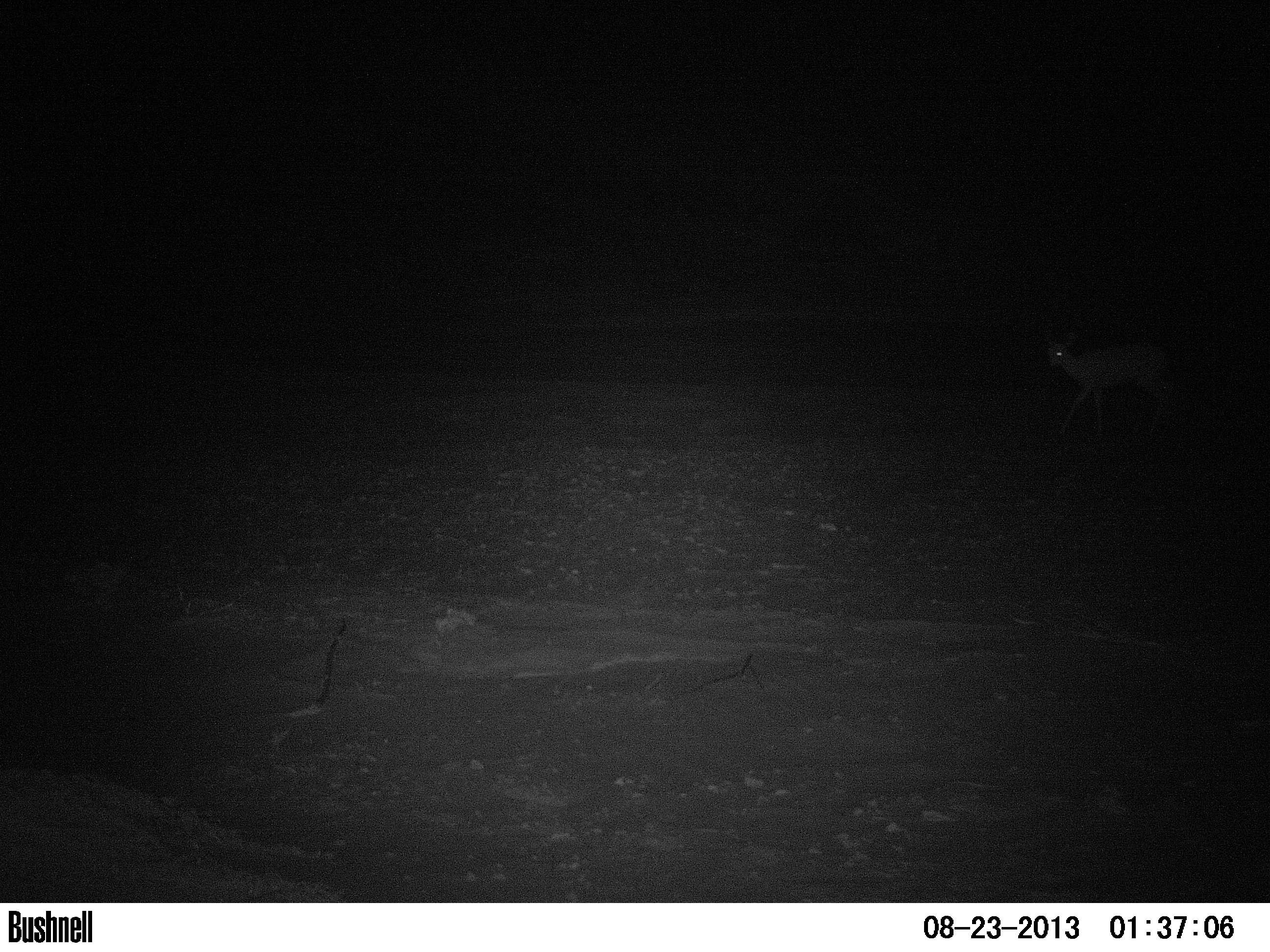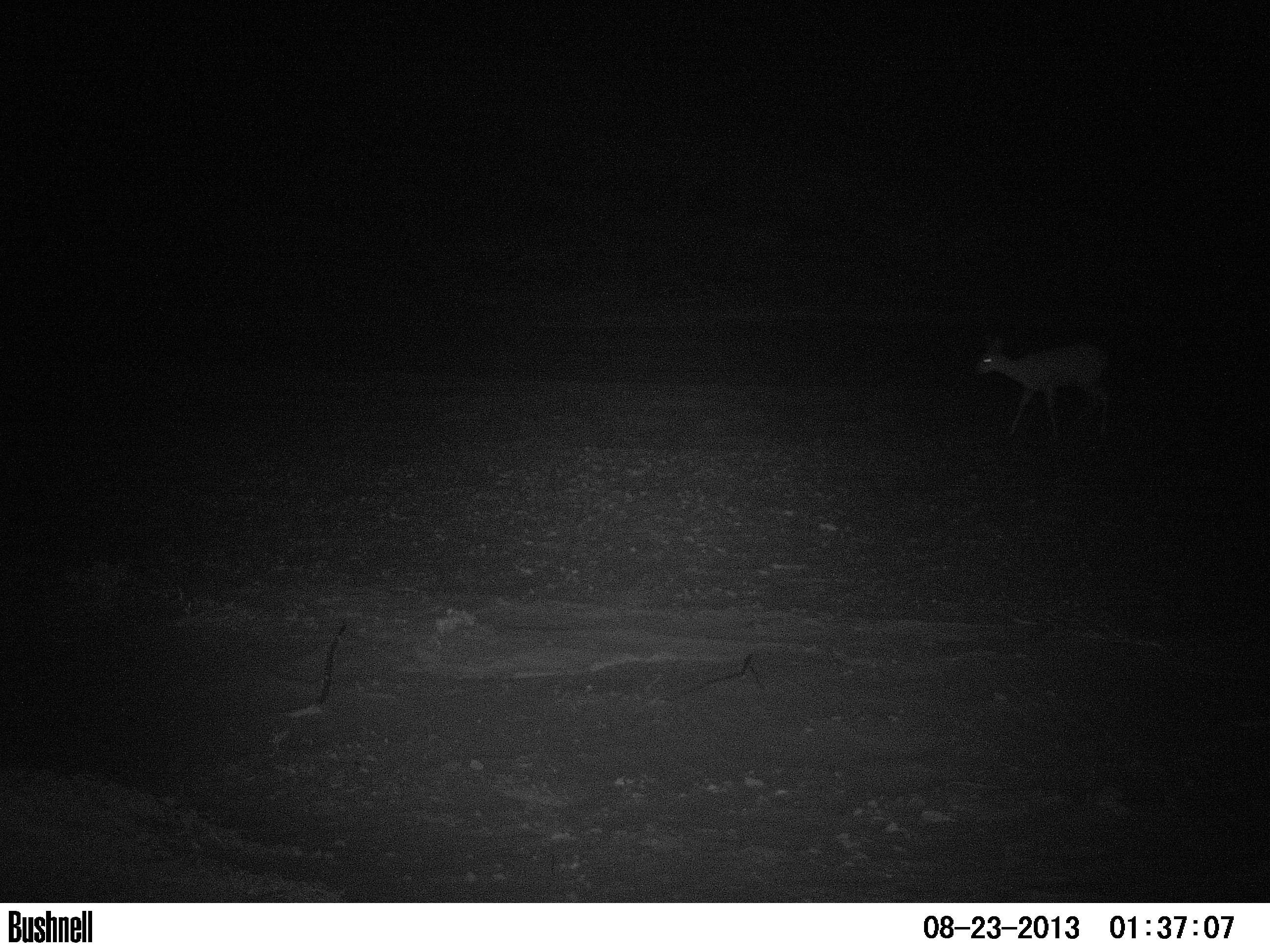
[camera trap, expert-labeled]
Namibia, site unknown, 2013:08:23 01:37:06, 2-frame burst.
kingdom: Animalia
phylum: Chordata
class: Mammalia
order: Artiodactyla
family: Bovidae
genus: Raphicerus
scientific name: Raphicerus campestris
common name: steenbok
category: raphiceros campestris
Raphiceros campestris (steenbok) (Raphicerus campestris).